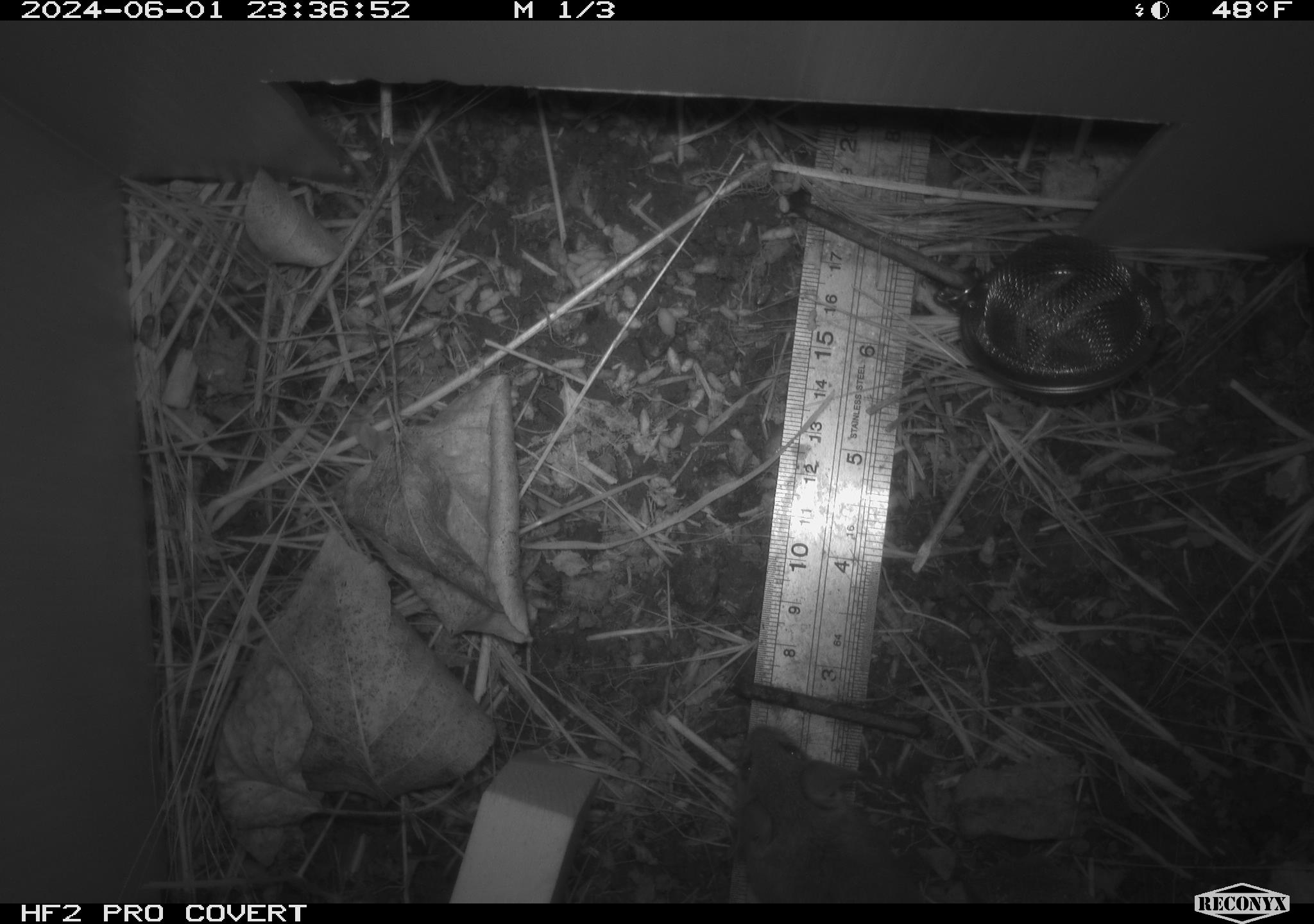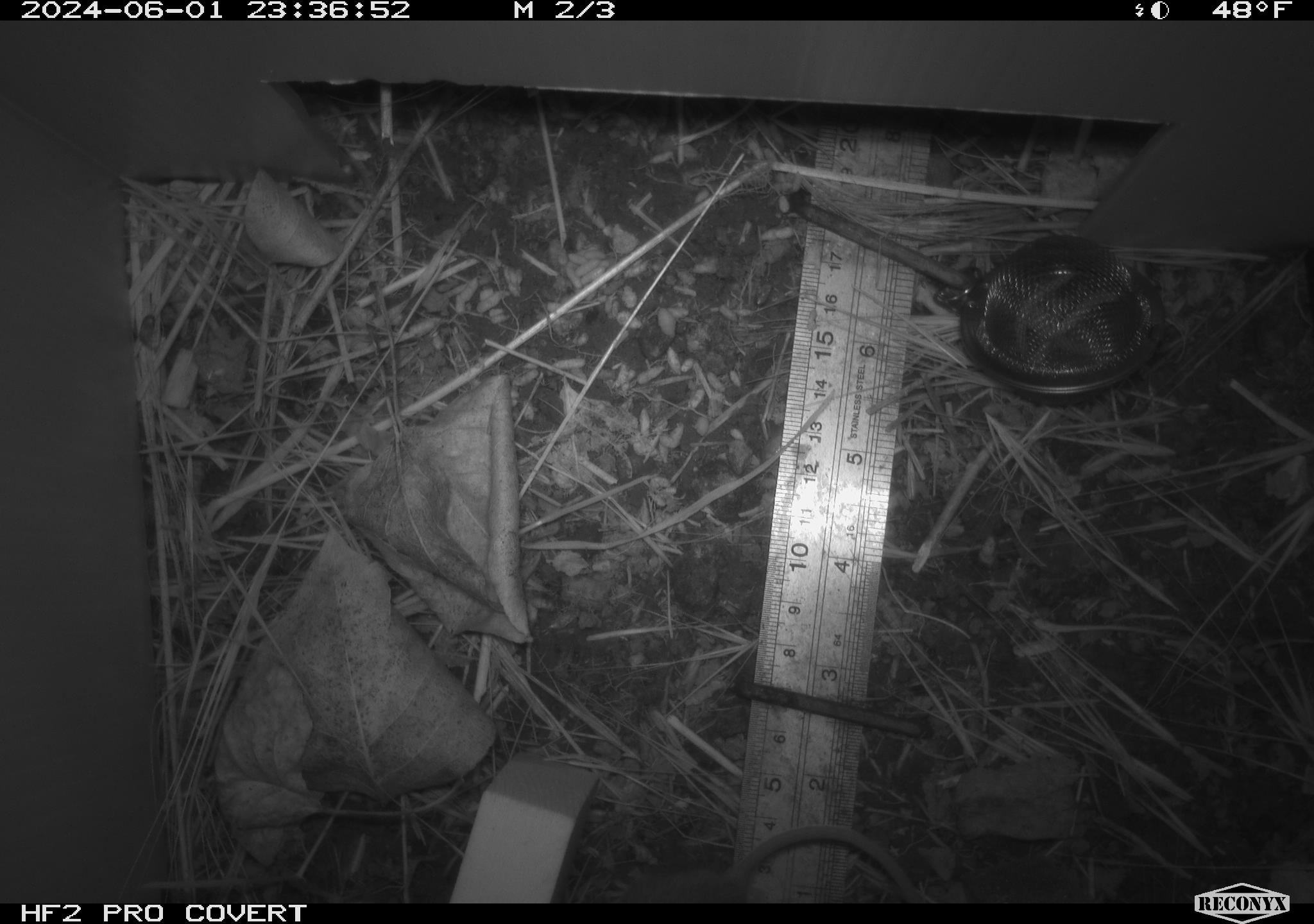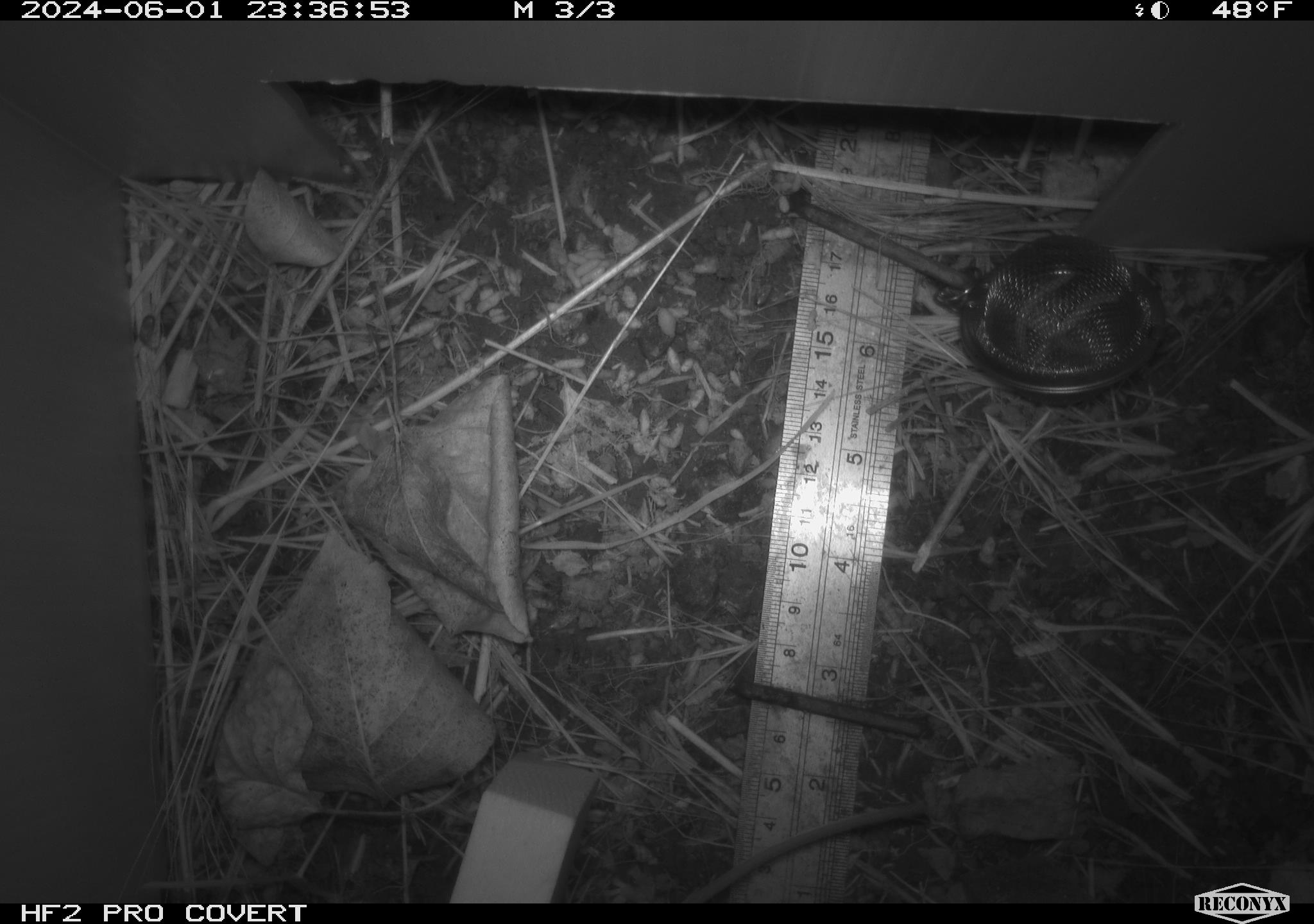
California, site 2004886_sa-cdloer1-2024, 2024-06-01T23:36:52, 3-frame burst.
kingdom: Animalia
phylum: Chordata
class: Mammalia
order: Rodentia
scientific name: Rodentia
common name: mouse species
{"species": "mouse species (Rodentia)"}